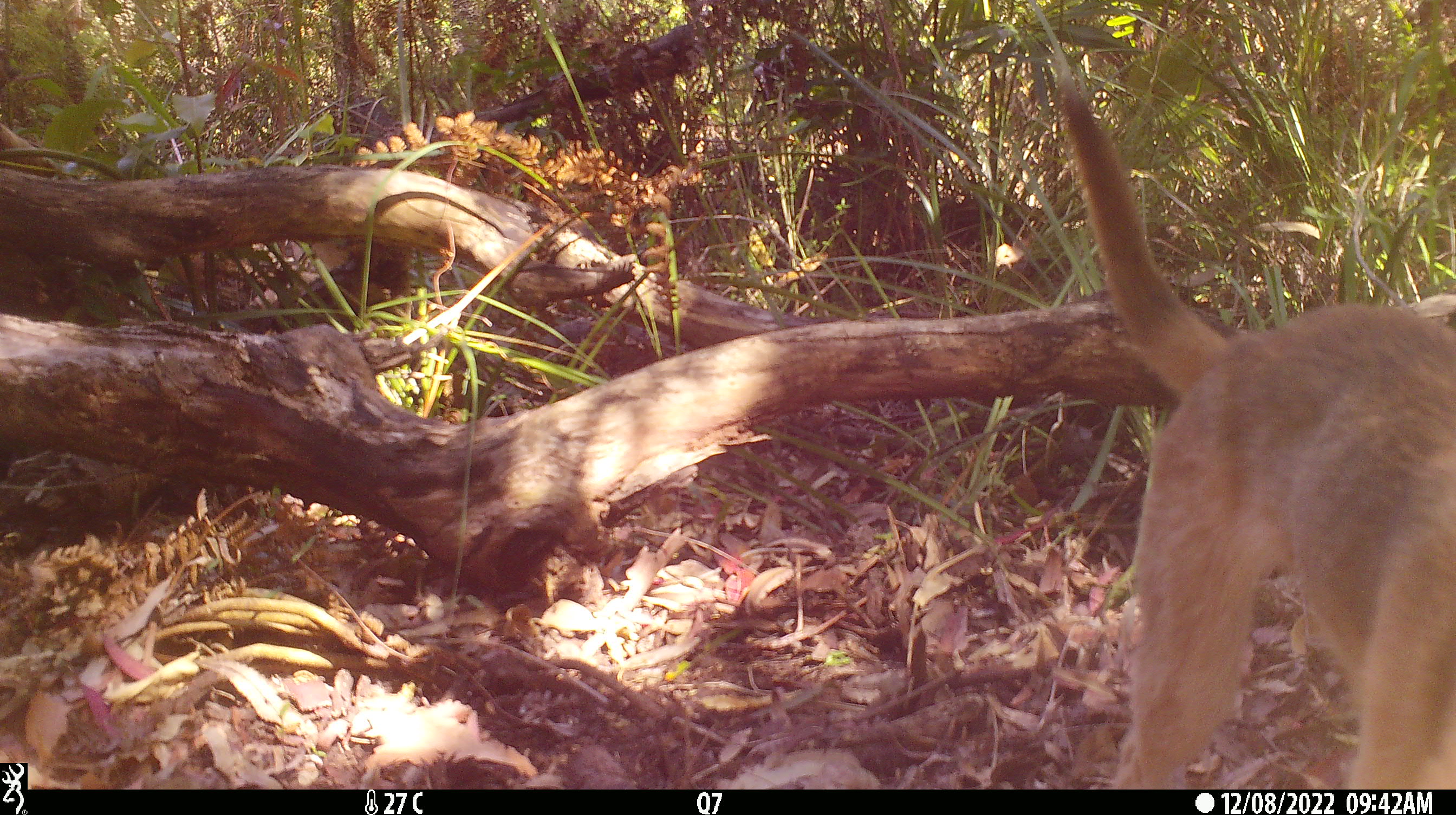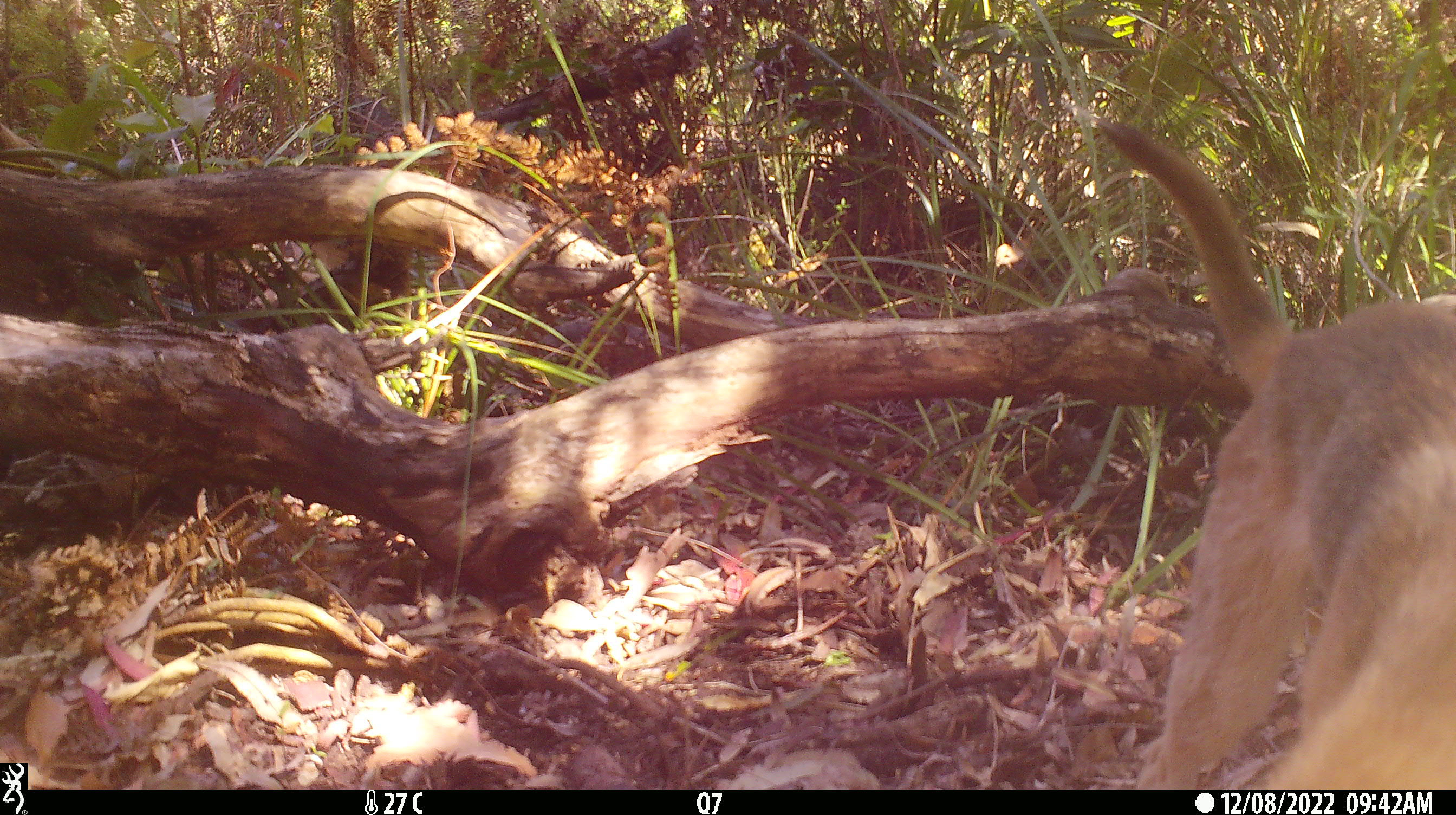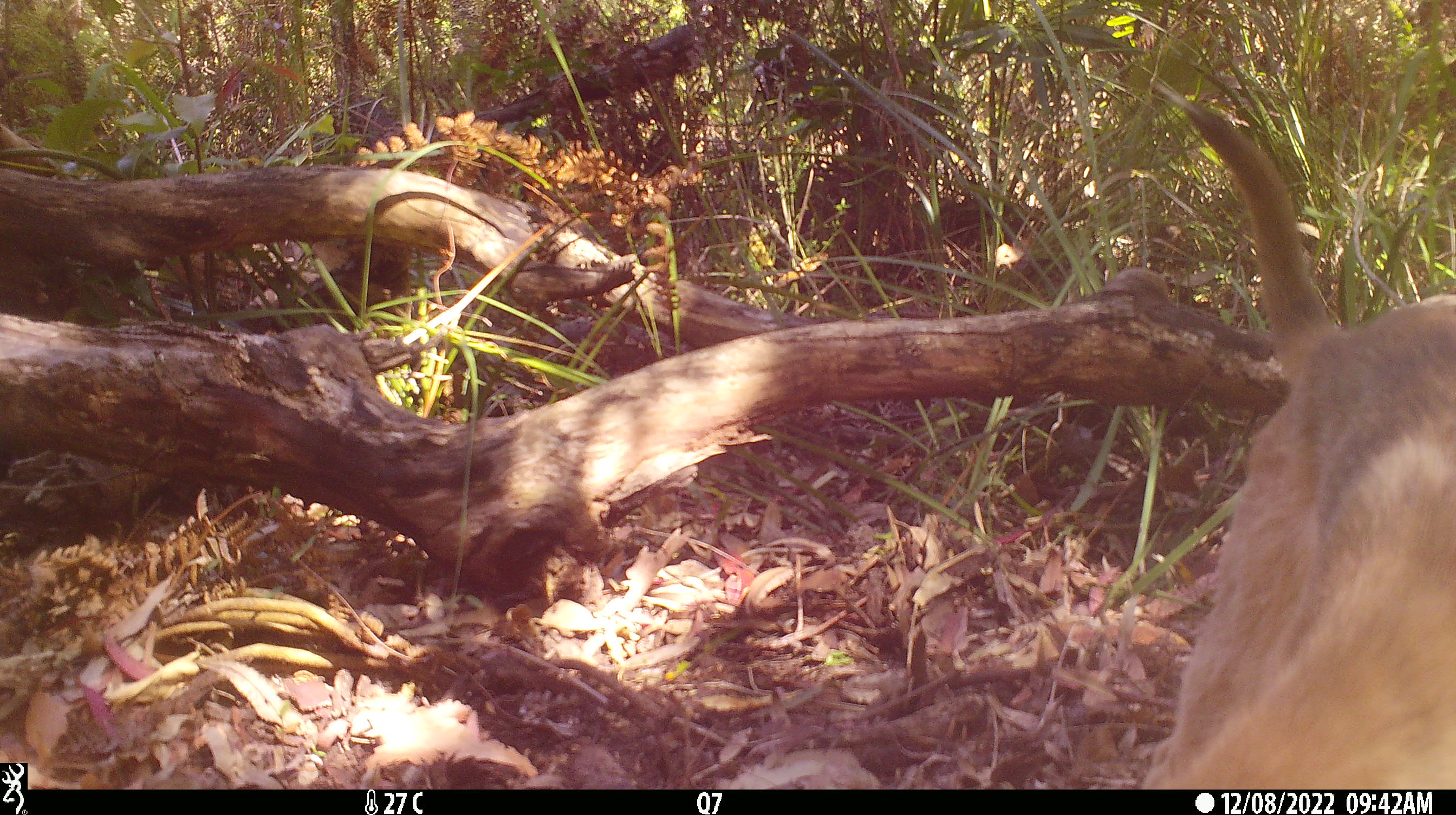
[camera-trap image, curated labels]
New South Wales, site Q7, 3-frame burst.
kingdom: Animalia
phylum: Chordata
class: Mammalia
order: Carnivora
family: Canidae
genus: Canis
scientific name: Canis familiaris dingo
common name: dingo